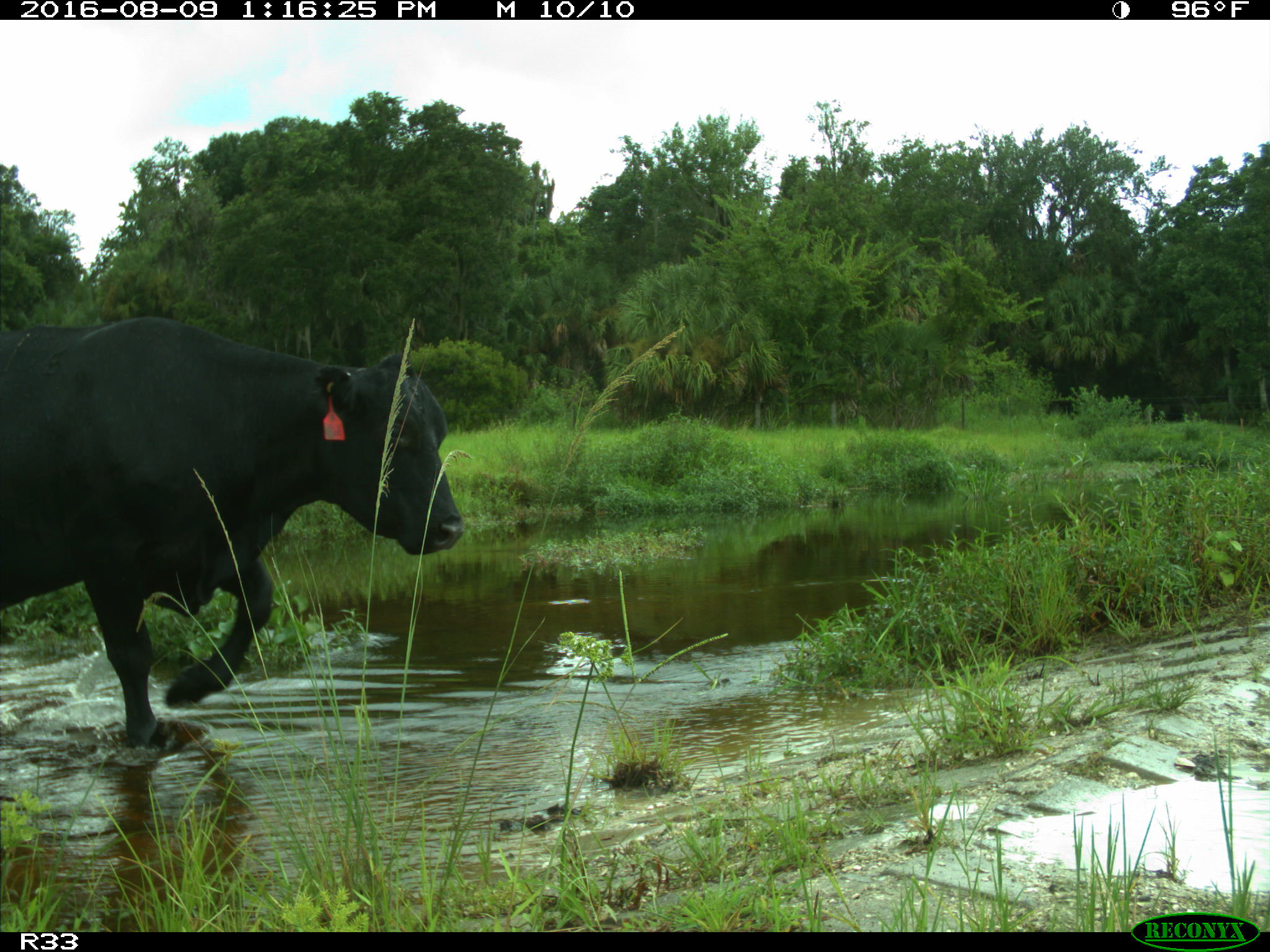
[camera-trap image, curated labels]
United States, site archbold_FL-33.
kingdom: Animalia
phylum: Chordata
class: Mammalia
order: Artiodactyla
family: Bovidae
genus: Bos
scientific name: Bos taurus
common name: domestic cow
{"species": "Bos taurus (domestic cow)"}